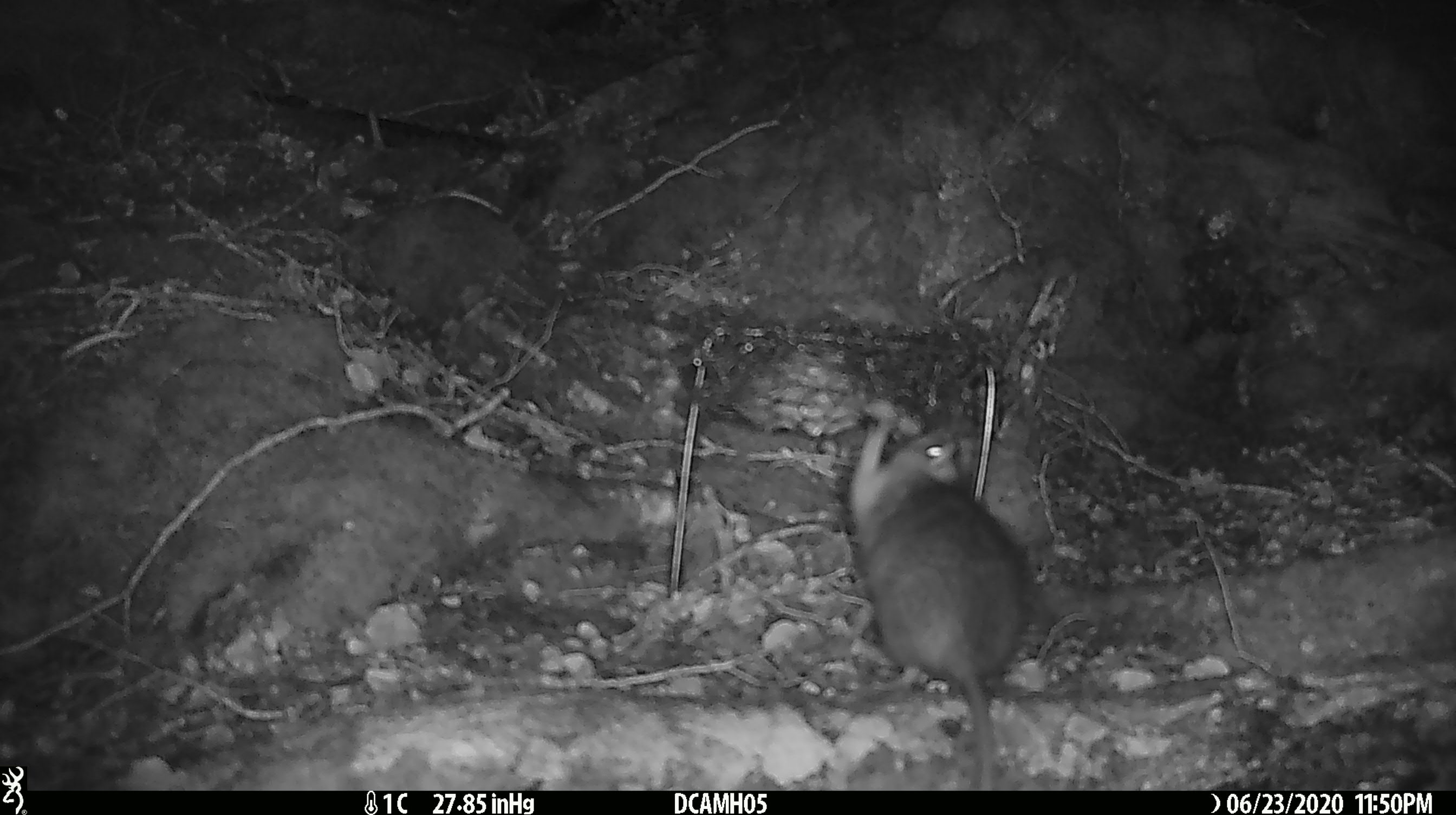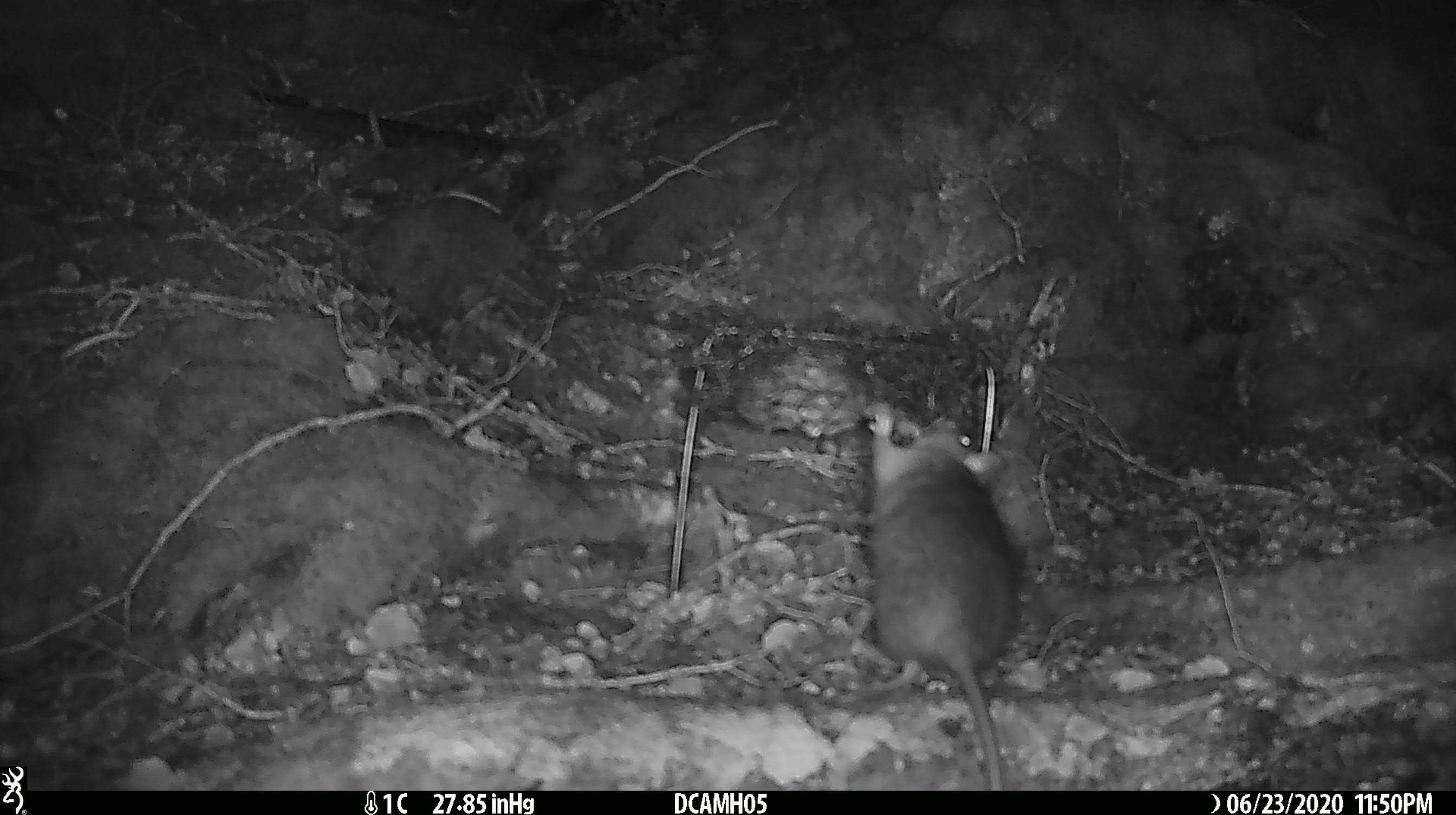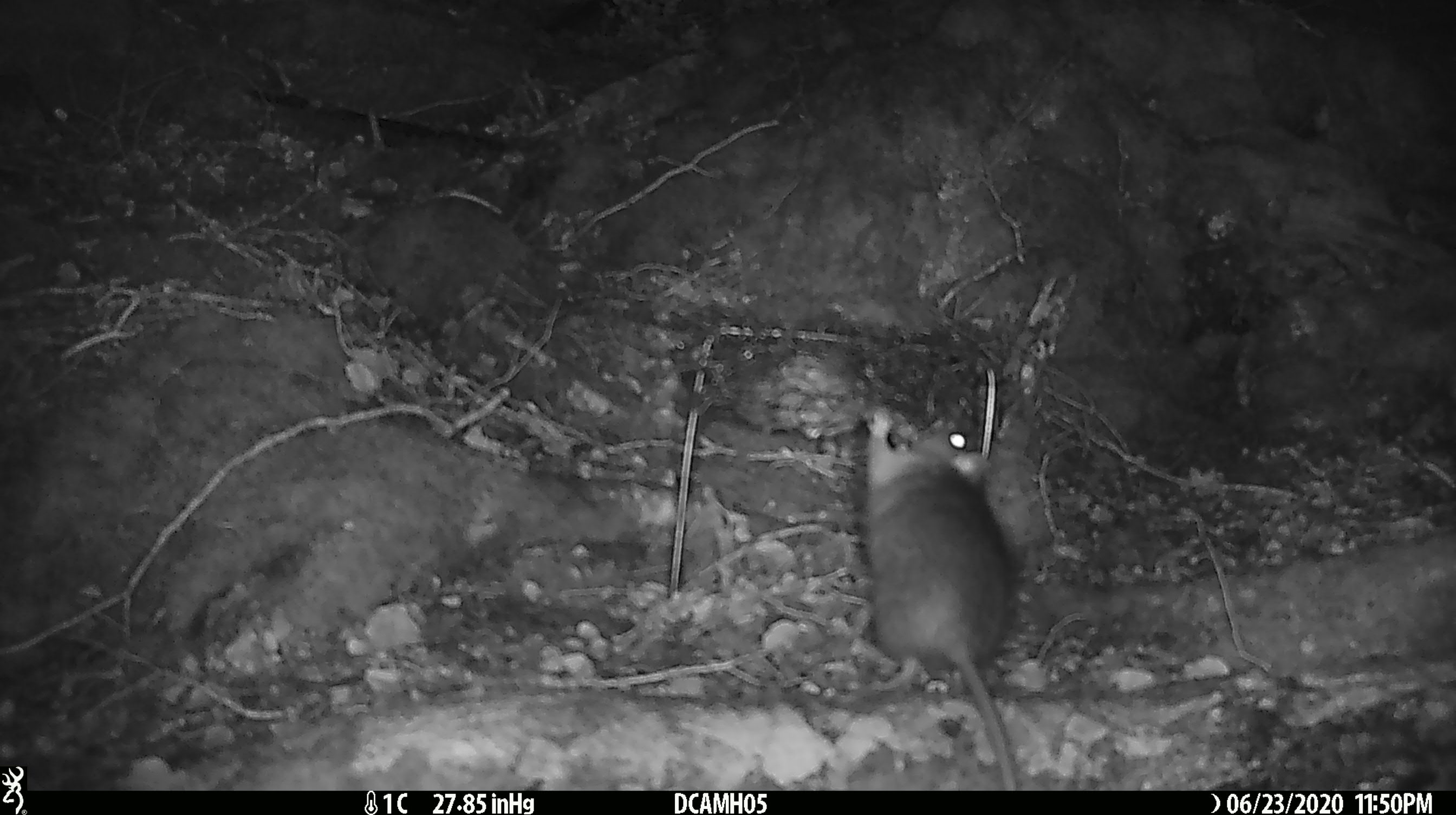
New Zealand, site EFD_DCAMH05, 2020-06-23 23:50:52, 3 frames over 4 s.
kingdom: Animalia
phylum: Chordata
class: Mammalia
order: Rodentia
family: Muridae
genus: Rattus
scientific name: Rattus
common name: rat